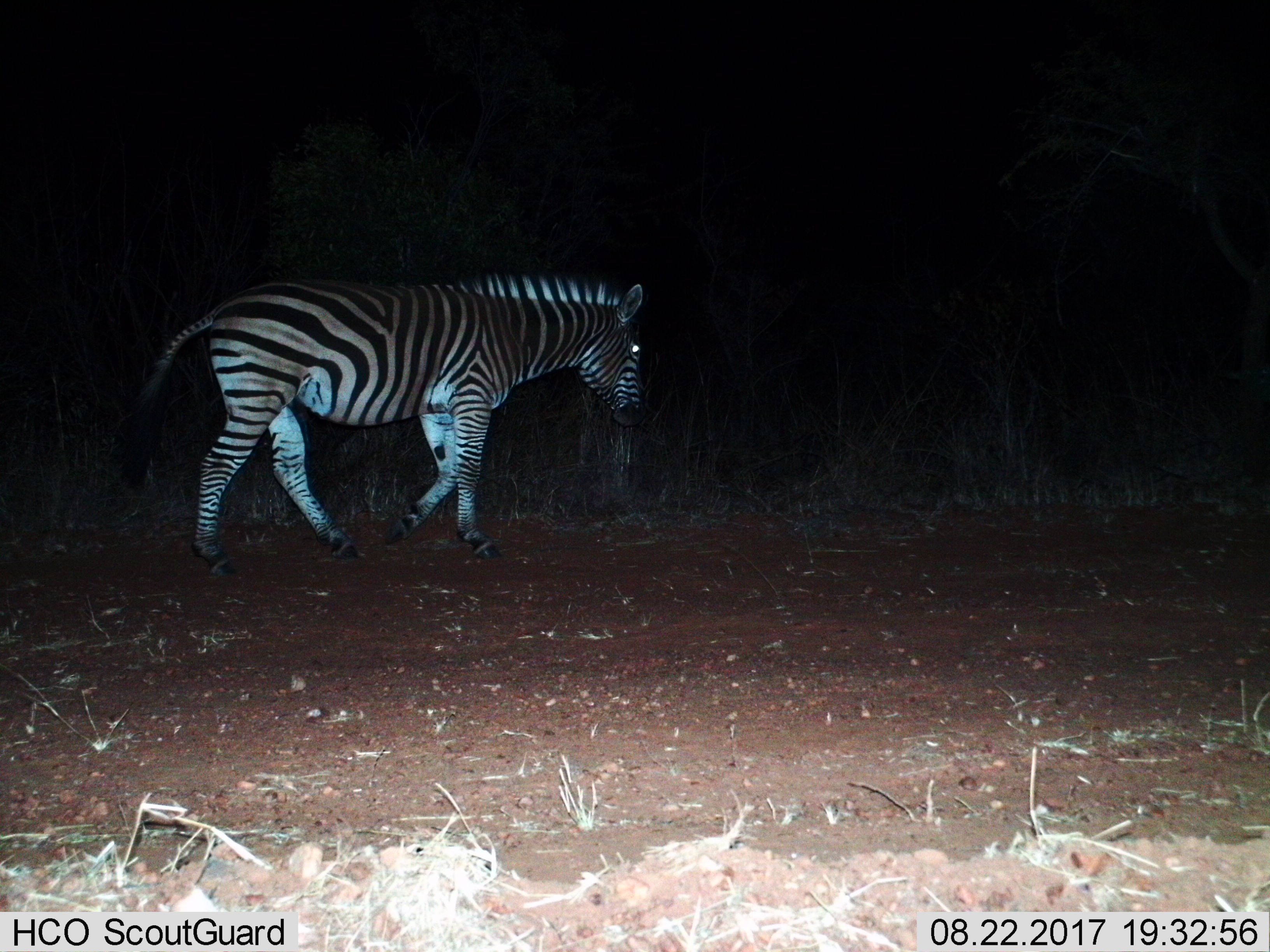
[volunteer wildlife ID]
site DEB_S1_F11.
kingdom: Animalia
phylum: Chordata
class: Mammalia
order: Perissodactyla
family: Equidae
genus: Equus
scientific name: Equus quagga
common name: plains zebra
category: zebraplains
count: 1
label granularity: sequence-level